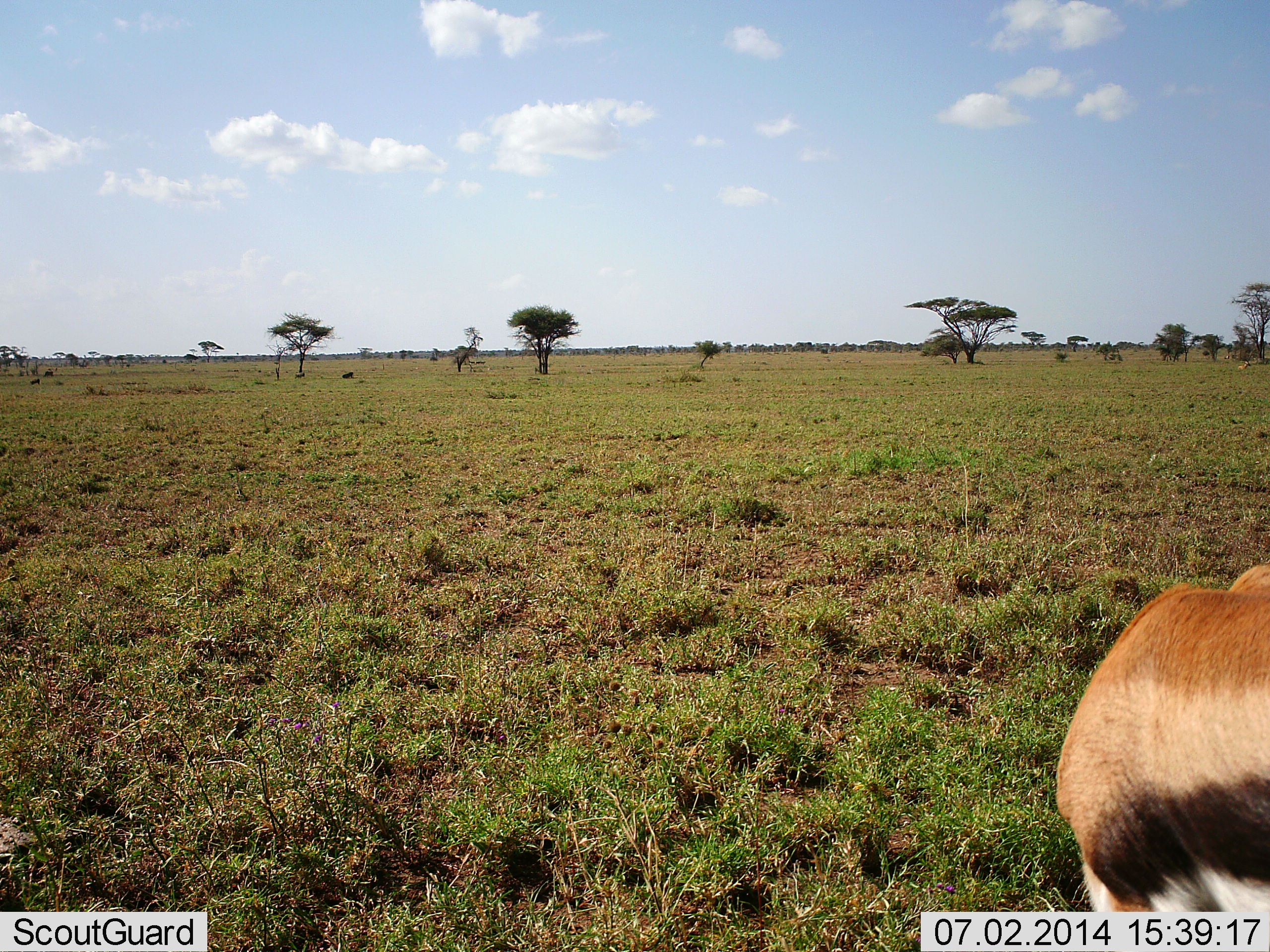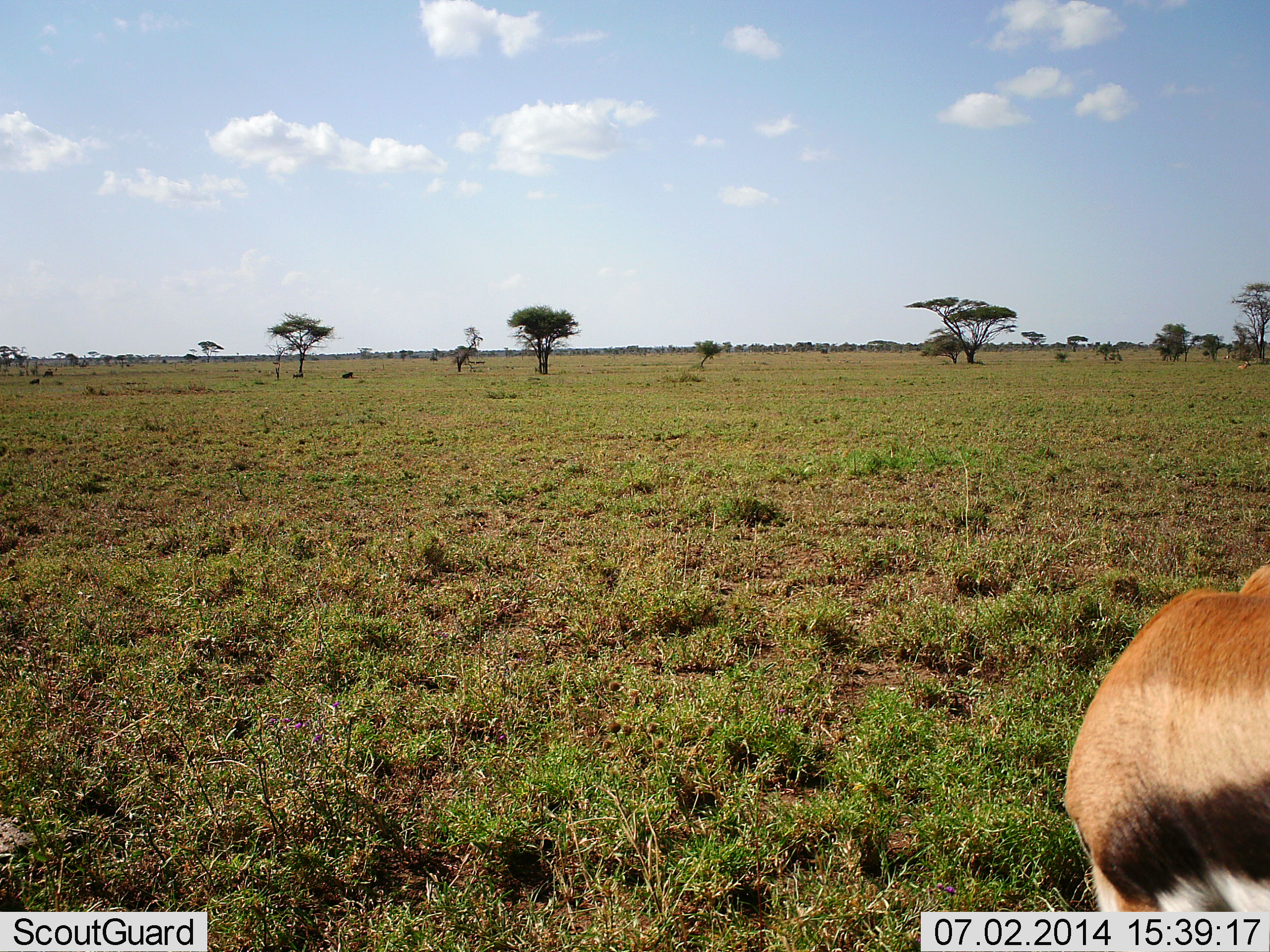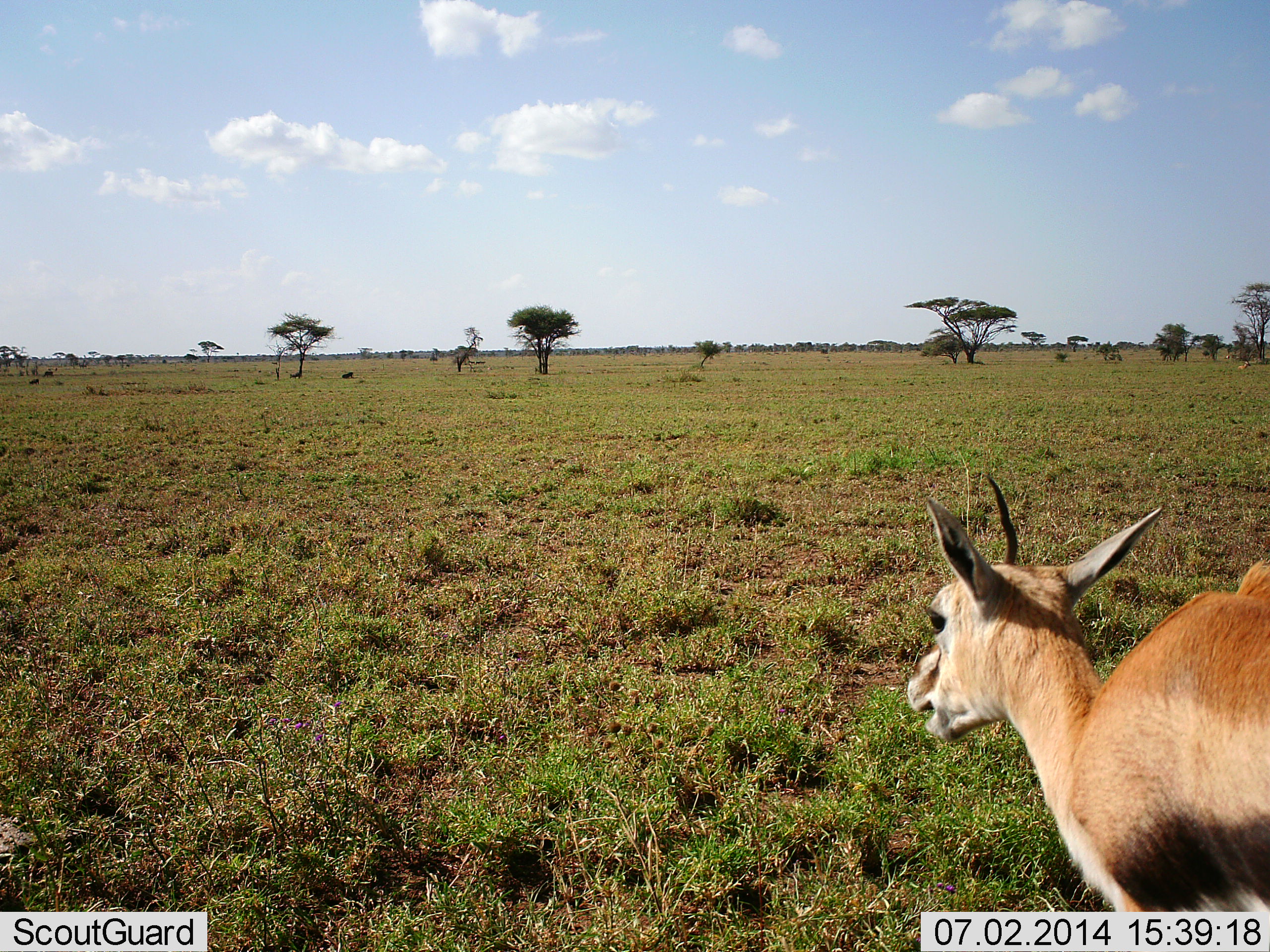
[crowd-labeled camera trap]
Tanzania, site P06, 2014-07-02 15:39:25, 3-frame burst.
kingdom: Animalia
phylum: Chordata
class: Mammalia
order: Artiodactyla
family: Bovidae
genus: Eudorcas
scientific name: Eudorcas thomsonii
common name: thomson's gazelle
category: gazellethomsons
Gazellethomsons (thomson's gazelle) (Eudorcas thomsonii), count 1. Behavior (volunteer vote fractions): standing 70%, resting 0%, moving 0%, interacting 0%. Young present (vote fraction): 0%. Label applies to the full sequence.